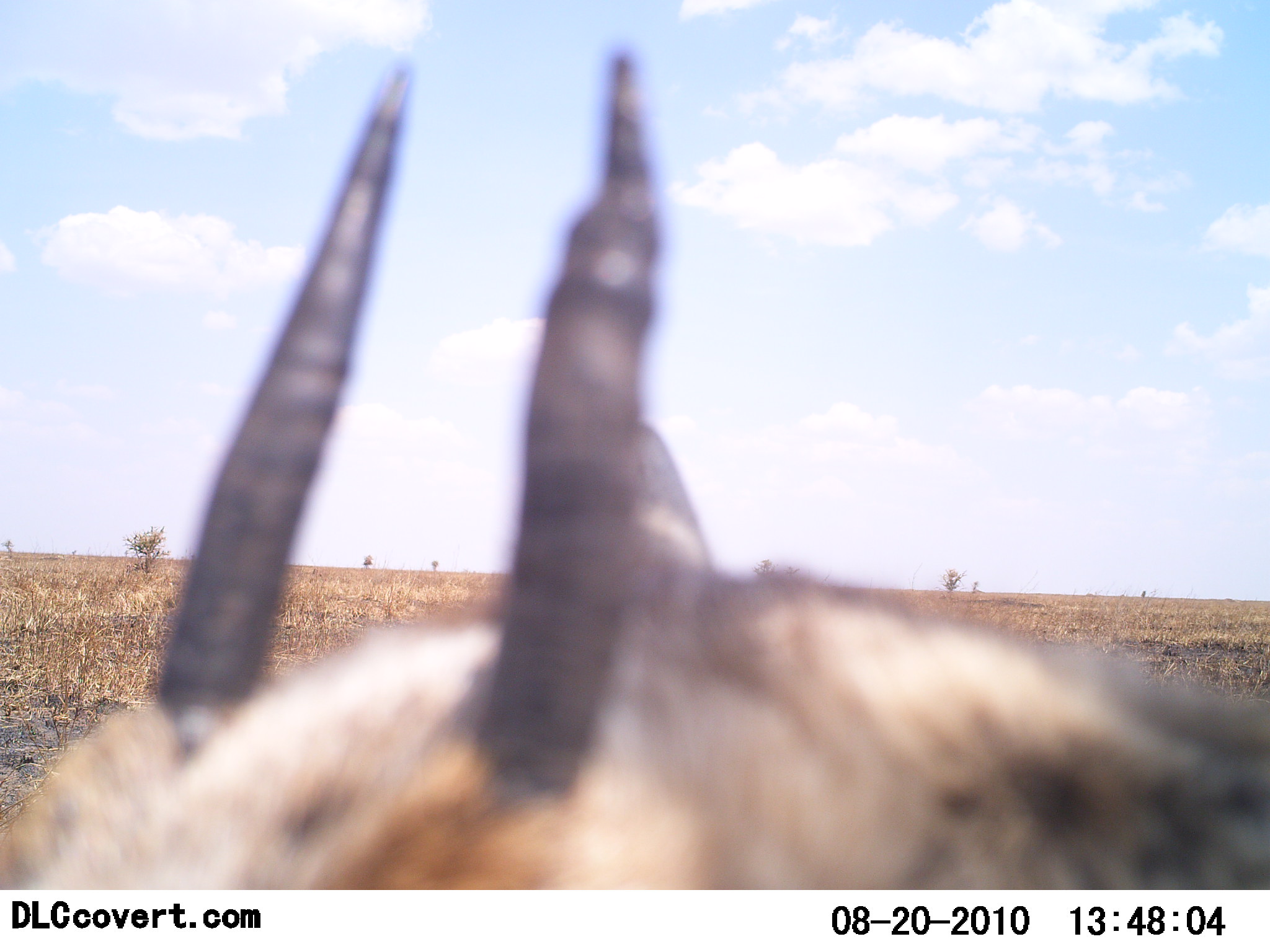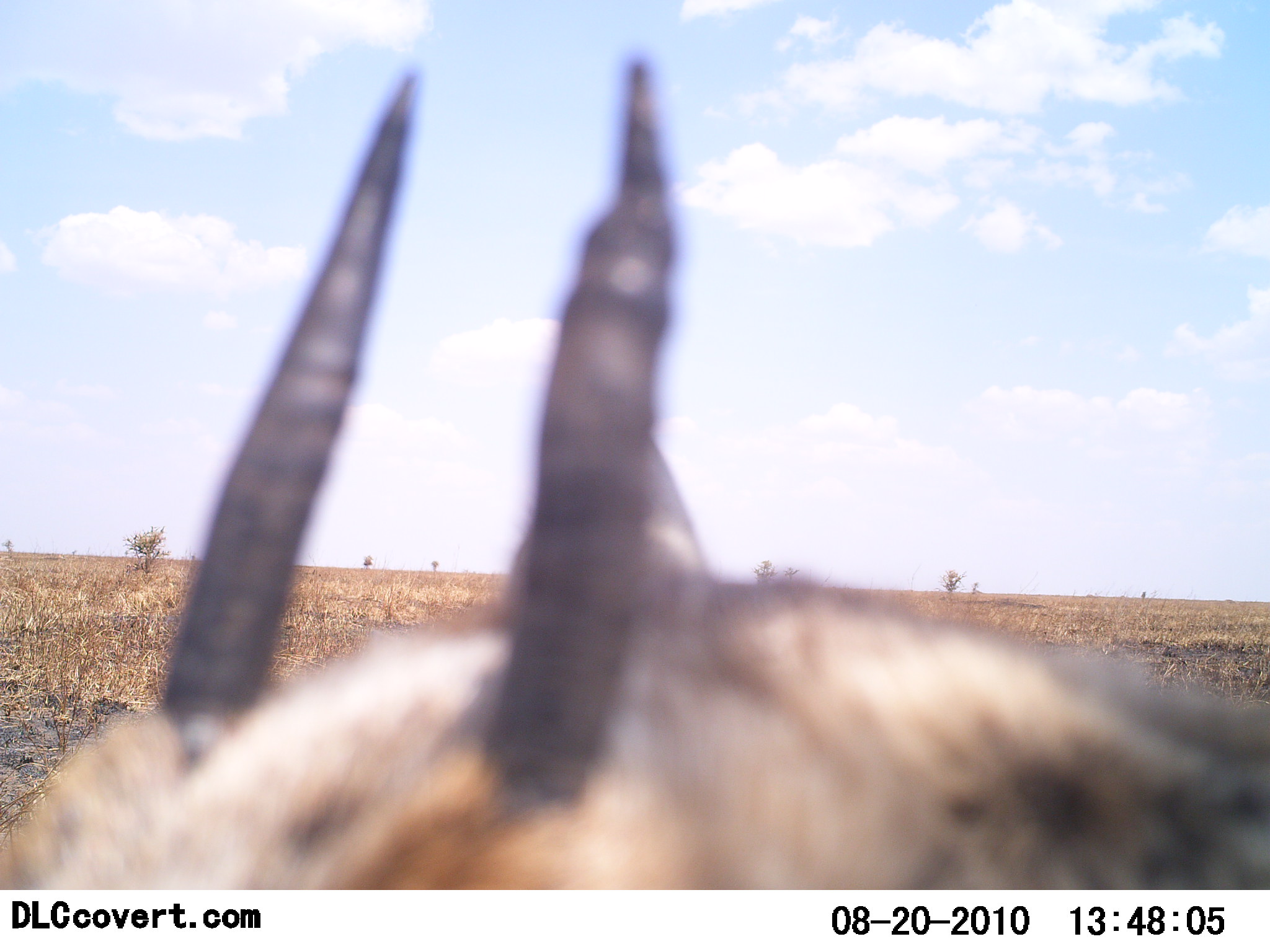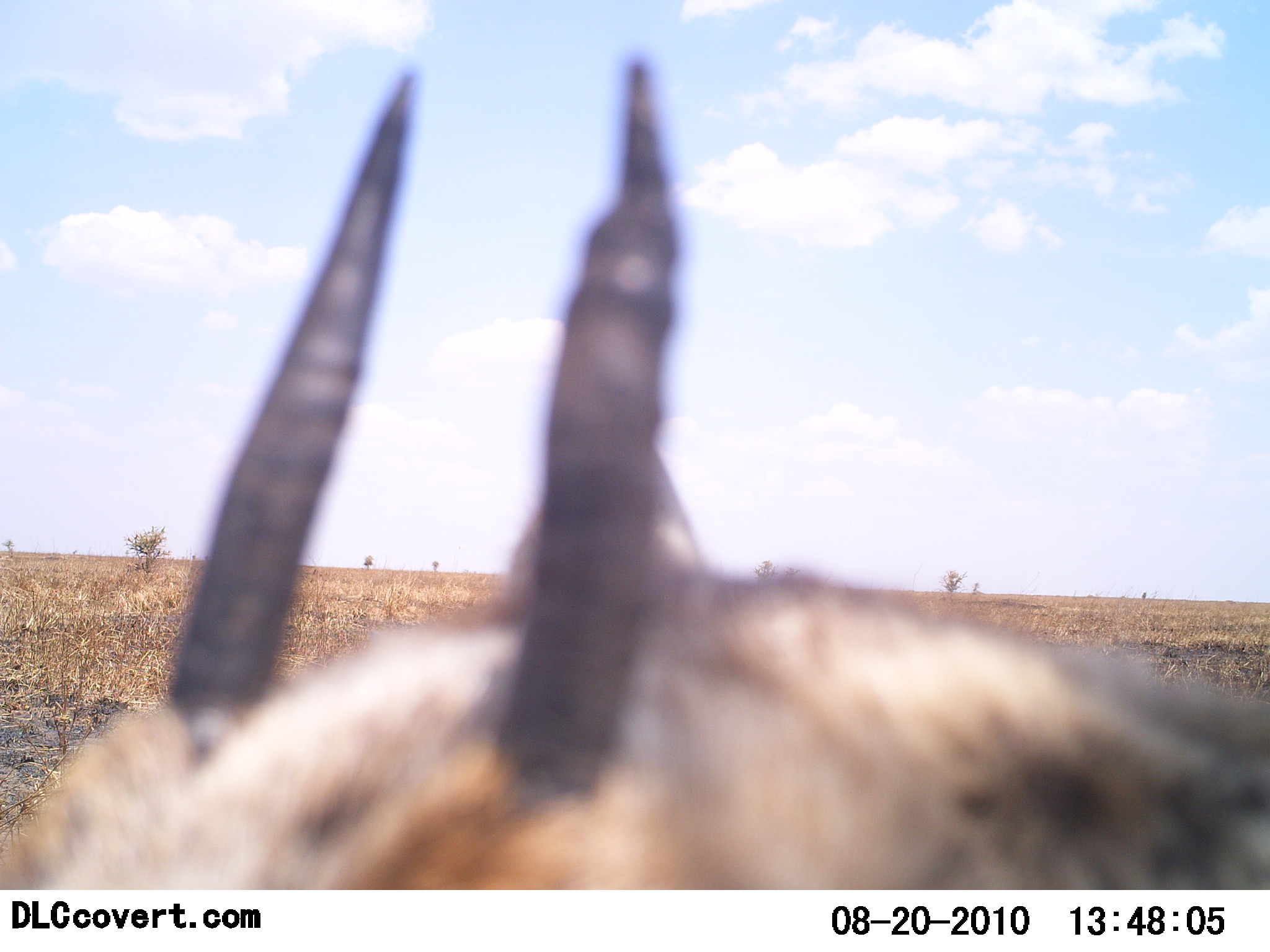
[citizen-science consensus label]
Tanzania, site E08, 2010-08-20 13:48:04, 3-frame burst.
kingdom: Animalia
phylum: Chordata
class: Mammalia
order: Artiodactyla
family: Bovidae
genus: Eudorcas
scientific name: Eudorcas thomsonii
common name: thomson's gazelle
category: gazellethomsons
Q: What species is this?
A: Gazellethomsons (thomson's gazelle) (Eudorcas thomsonii).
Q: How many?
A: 1.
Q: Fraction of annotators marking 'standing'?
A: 88%.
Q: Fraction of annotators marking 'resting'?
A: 0%.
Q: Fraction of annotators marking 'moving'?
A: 0%.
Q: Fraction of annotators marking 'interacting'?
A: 12%.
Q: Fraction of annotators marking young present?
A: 0%.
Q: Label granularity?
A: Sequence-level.